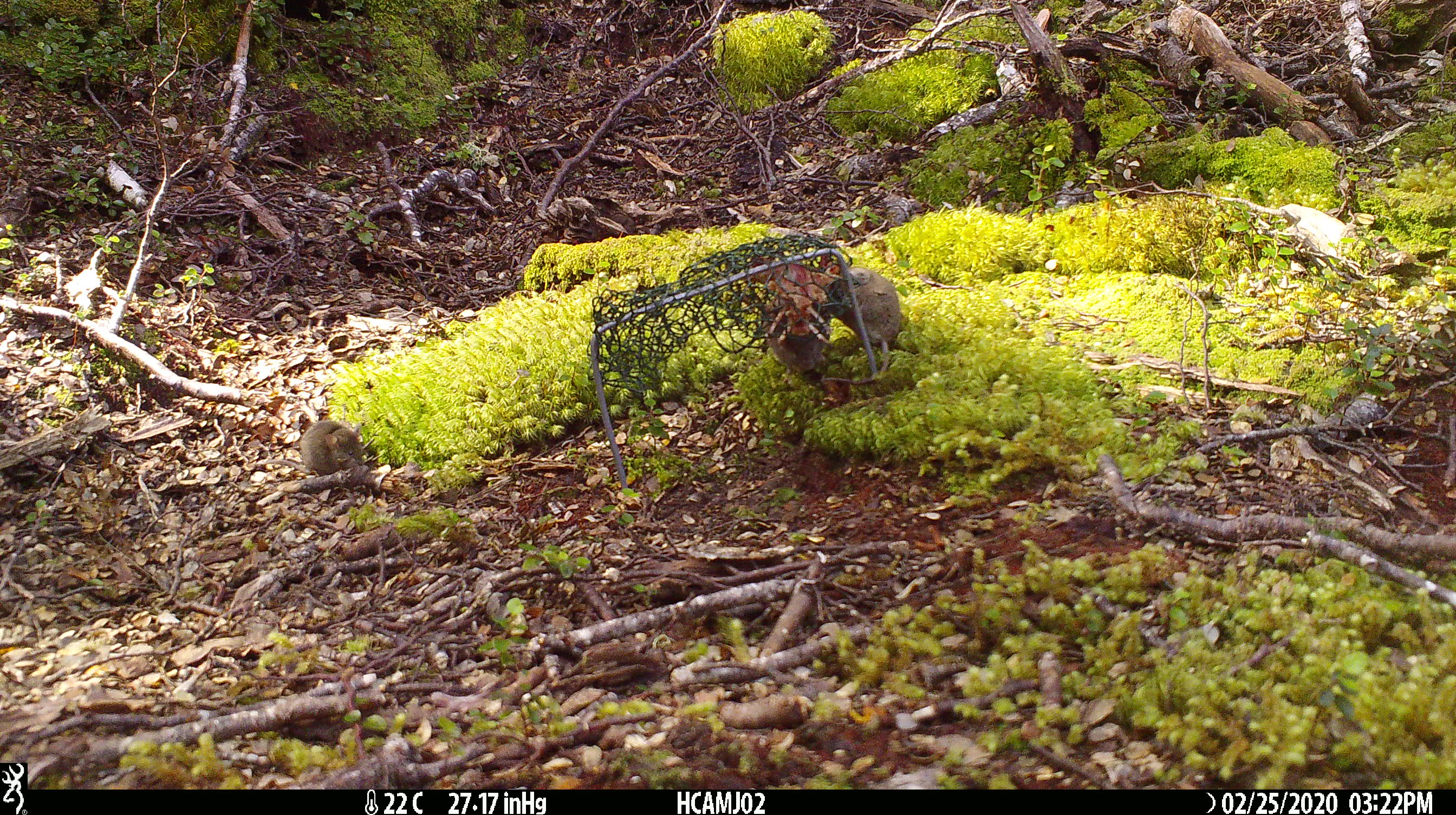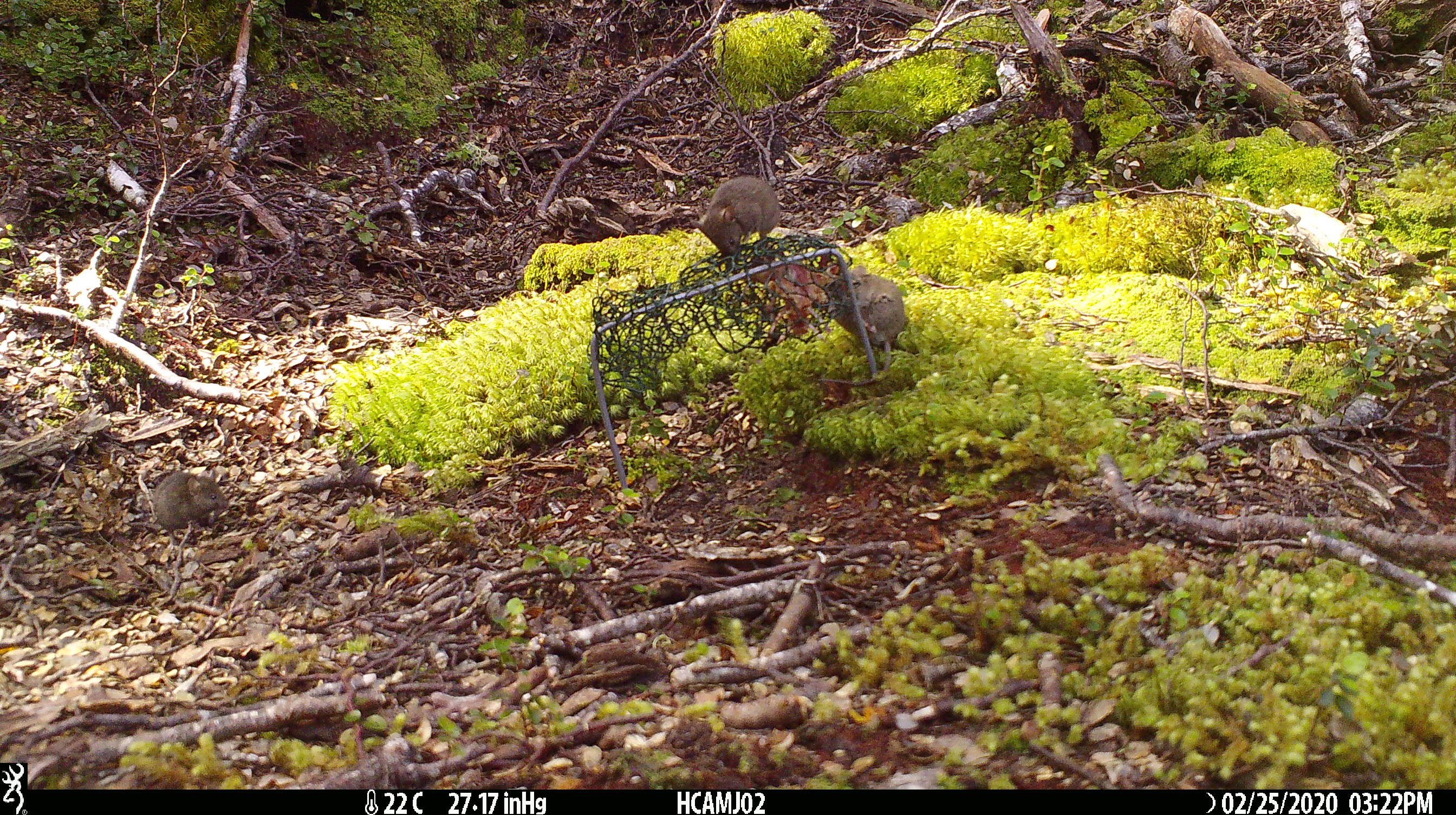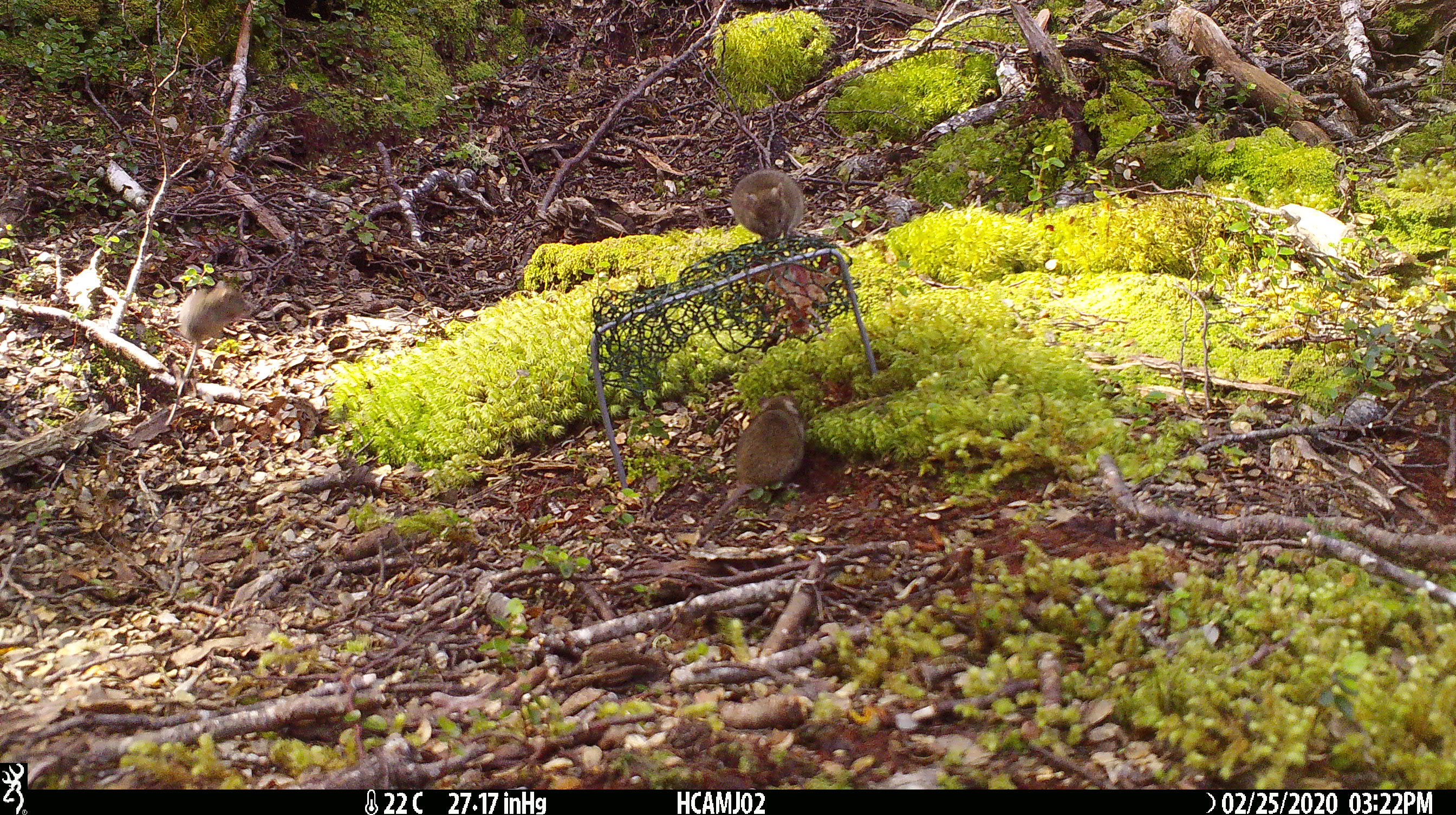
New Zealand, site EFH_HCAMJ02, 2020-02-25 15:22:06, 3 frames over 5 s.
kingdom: Animalia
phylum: Chordata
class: Mammalia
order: Rodentia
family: Muridae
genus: Mus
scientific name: Mus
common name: mouse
Mouse (Mus).